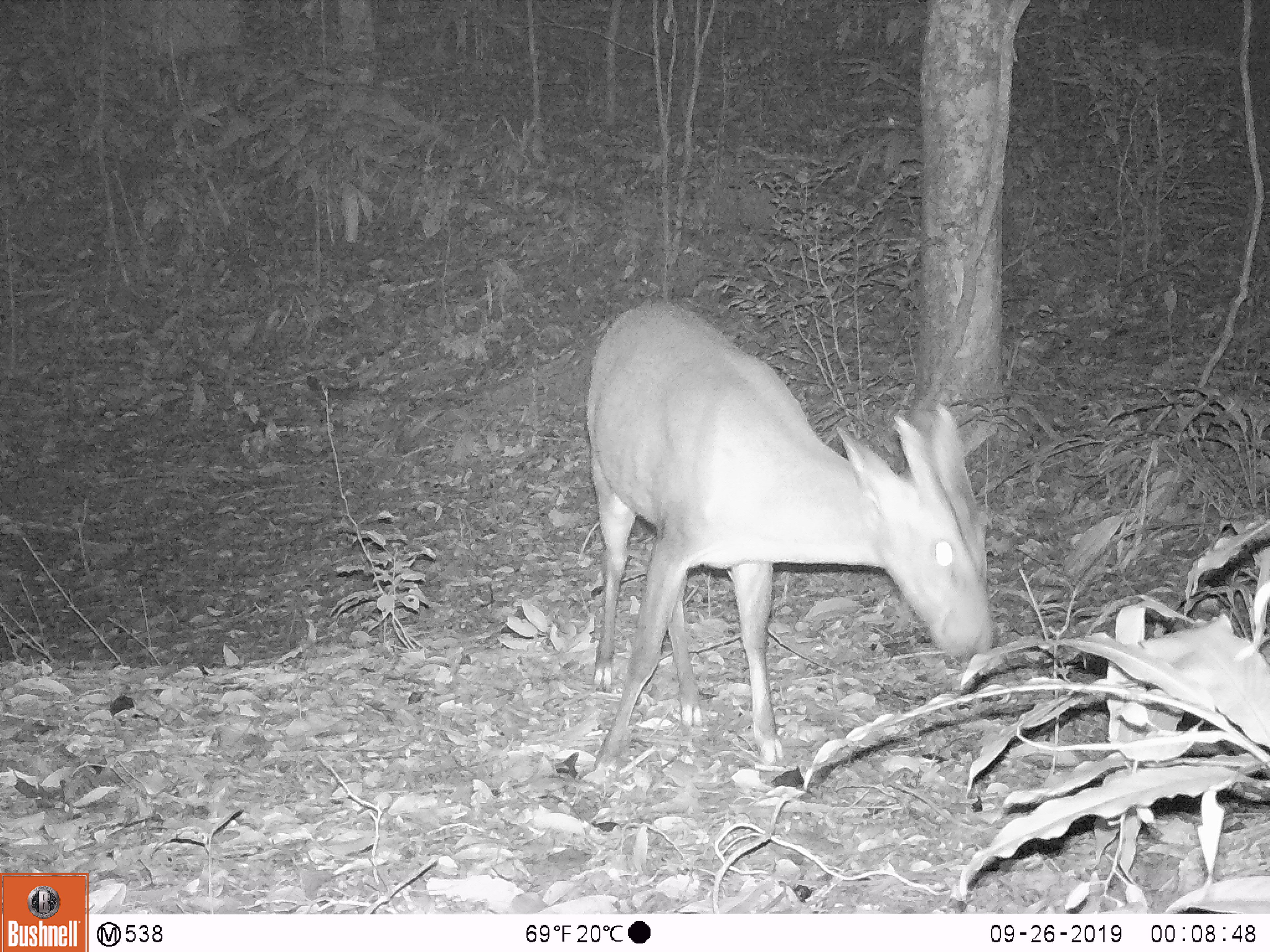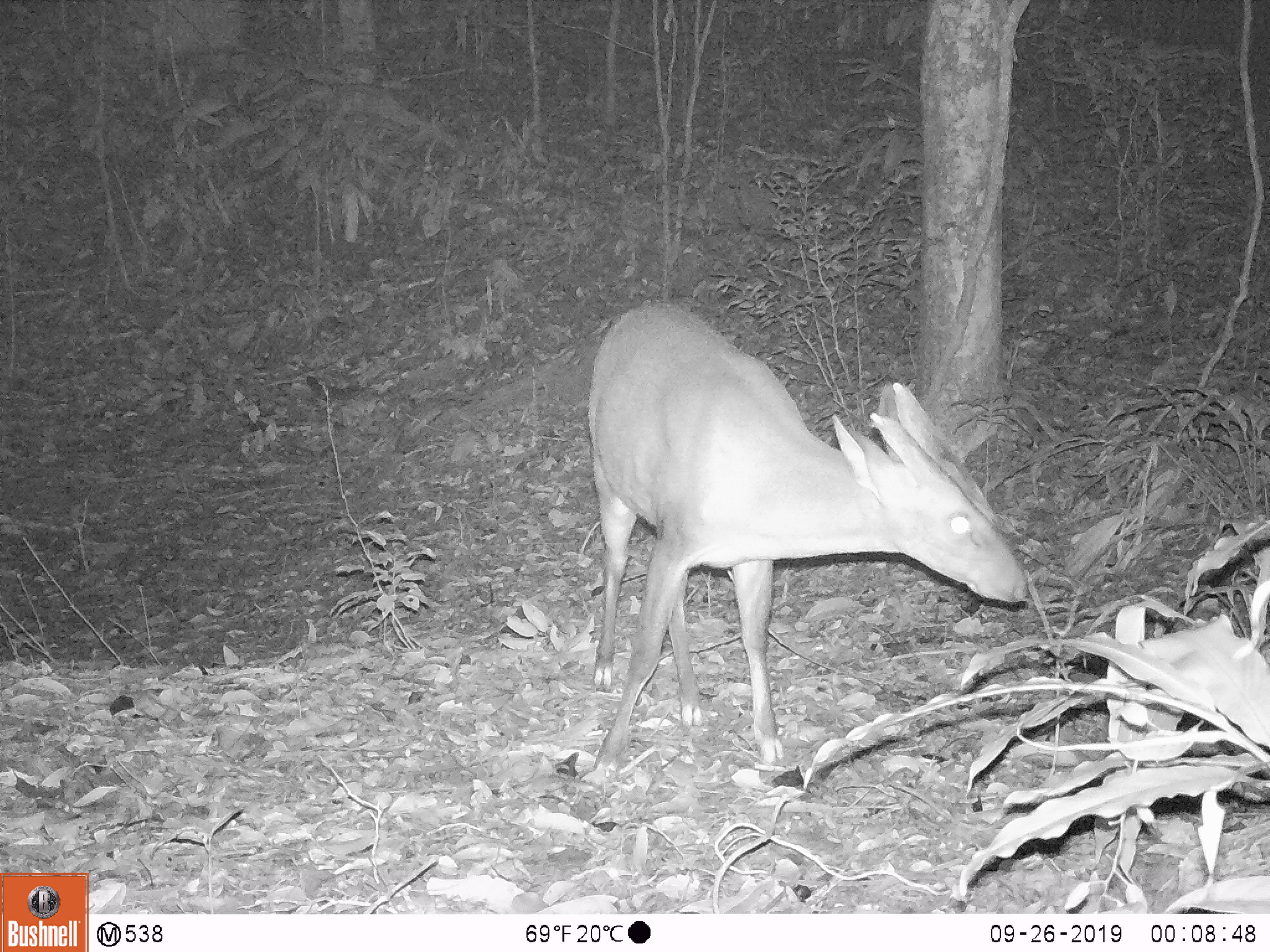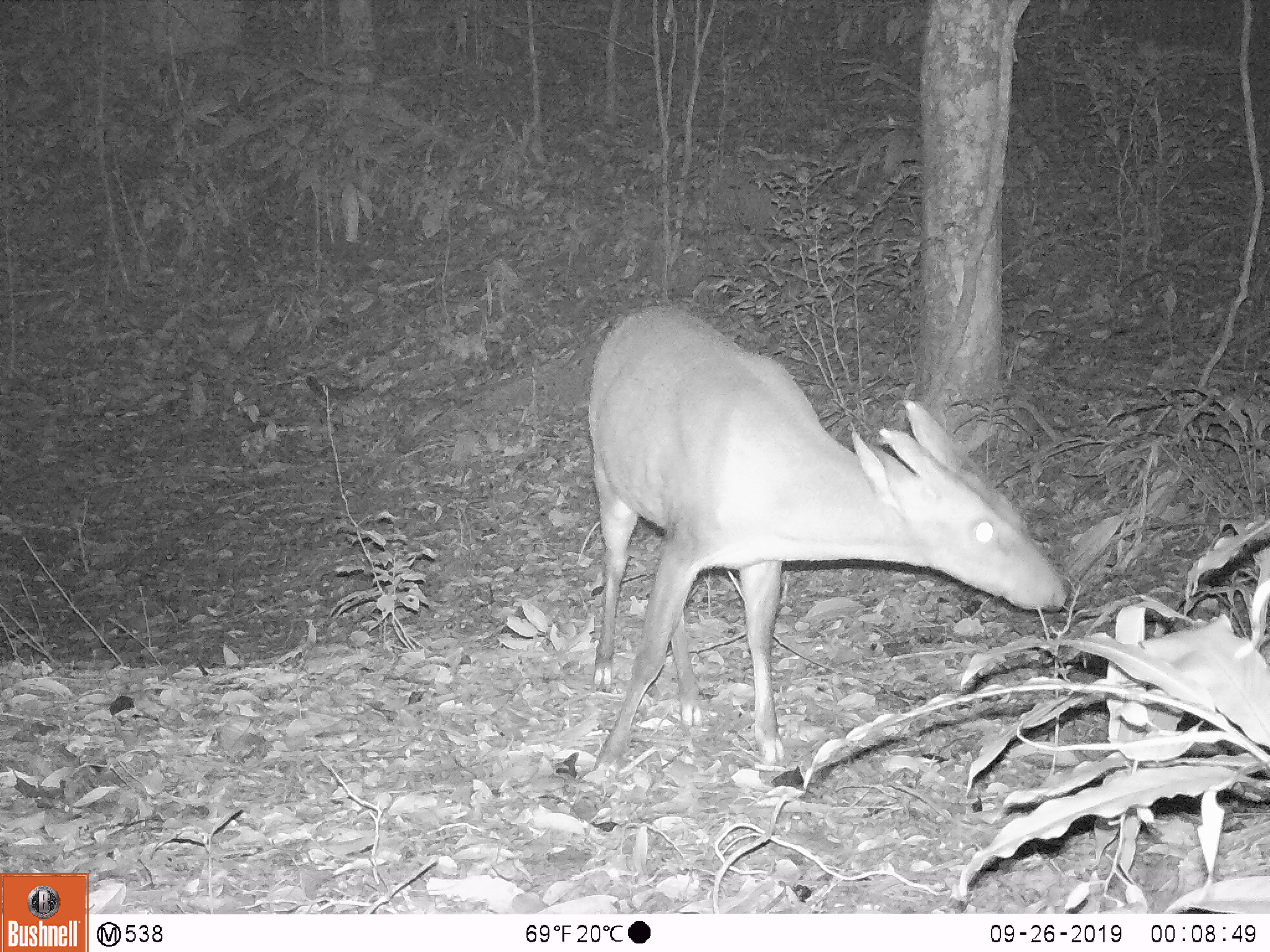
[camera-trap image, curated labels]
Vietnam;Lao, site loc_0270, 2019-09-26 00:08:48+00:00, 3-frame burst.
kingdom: Animalia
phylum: Chordata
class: Mammalia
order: Artiodactyla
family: Cervidae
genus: Muntiacus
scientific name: Muntiacus vuquangensis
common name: large-antlered muntjac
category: large antlered muntjac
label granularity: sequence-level